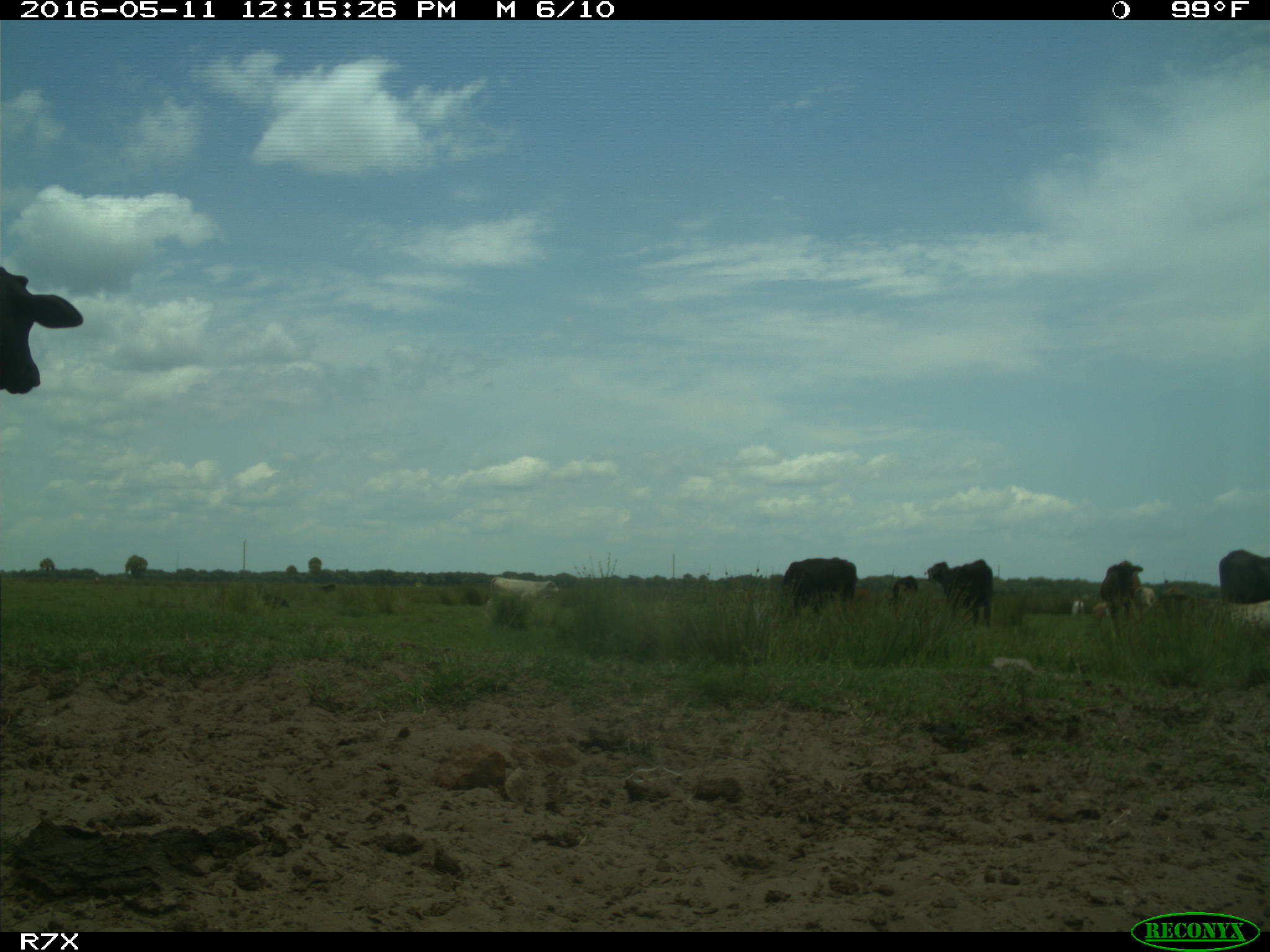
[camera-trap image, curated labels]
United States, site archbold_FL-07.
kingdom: Animalia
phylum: Chordata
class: Mammalia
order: Artiodactyla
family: Bovidae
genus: Bos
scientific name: Bos taurus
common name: domestic cow